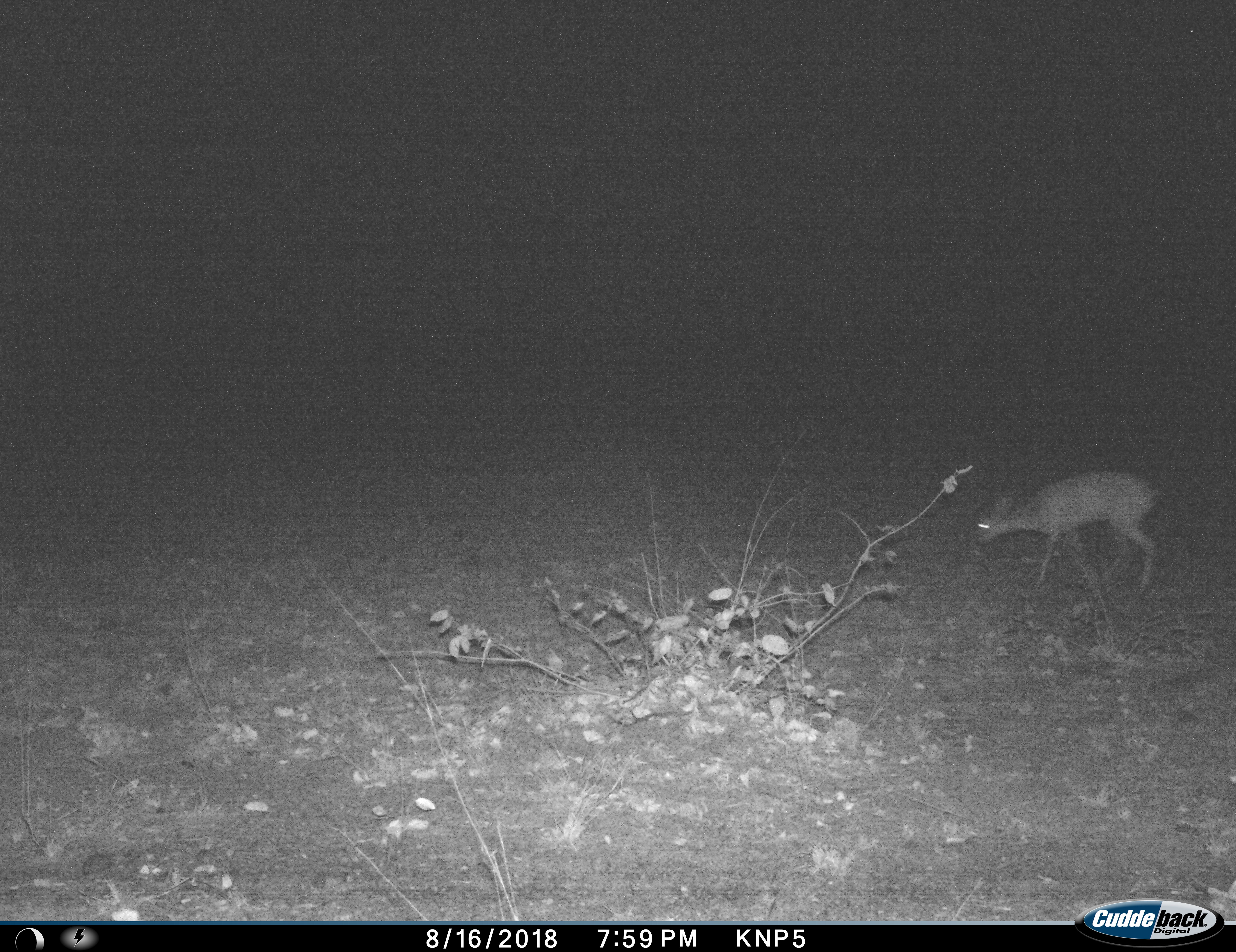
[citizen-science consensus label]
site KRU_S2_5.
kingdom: Animalia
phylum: Chordata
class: Mammalia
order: Artiodactyla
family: Bovidae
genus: Sylvicapra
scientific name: Sylvicapra grimmia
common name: common duiker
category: duikercommongrey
Duikercommongrey (common duiker) (Sylvicapra grimmia), count 1. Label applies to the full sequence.